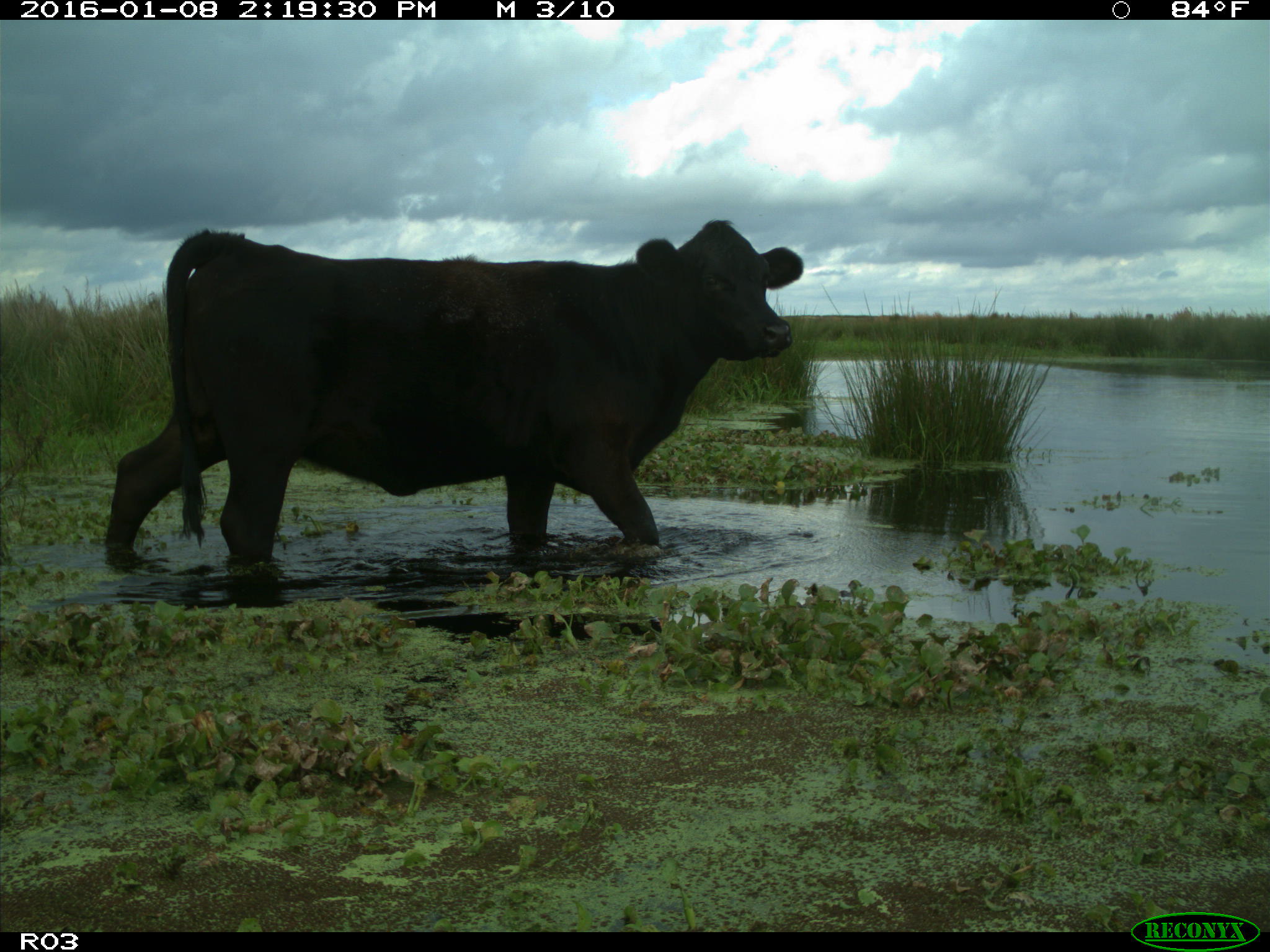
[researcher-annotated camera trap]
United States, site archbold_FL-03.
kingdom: Animalia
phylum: Chordata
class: Mammalia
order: Artiodactyla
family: Bovidae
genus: Bos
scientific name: Bos taurus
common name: domestic cow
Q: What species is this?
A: Bos taurus (domestic cow).